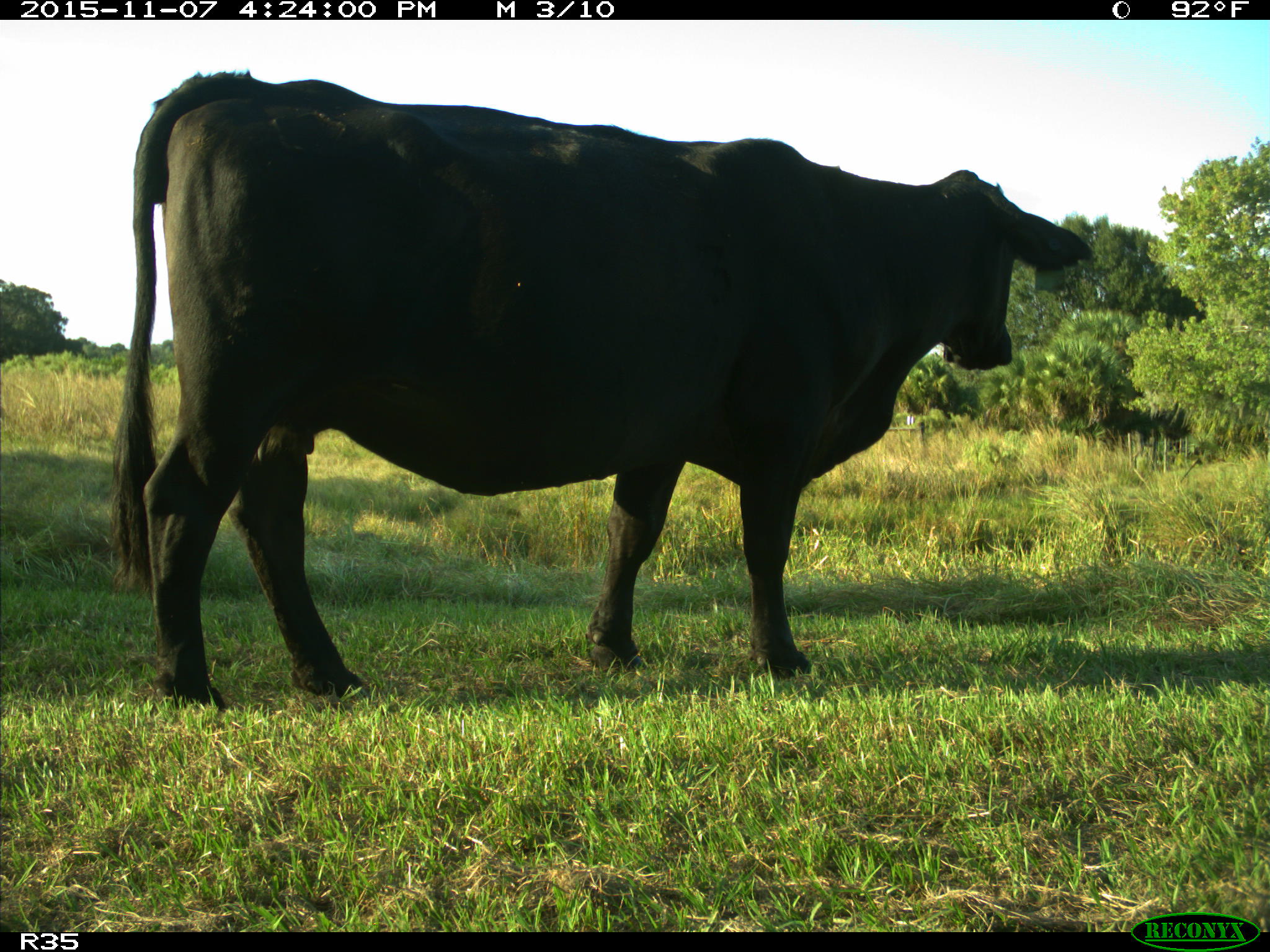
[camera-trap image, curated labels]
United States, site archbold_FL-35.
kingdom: Animalia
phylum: Chordata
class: Mammalia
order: Artiodactyla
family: Bovidae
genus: Bos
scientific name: Bos taurus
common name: domestic cow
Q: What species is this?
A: Bos taurus (domestic cow).